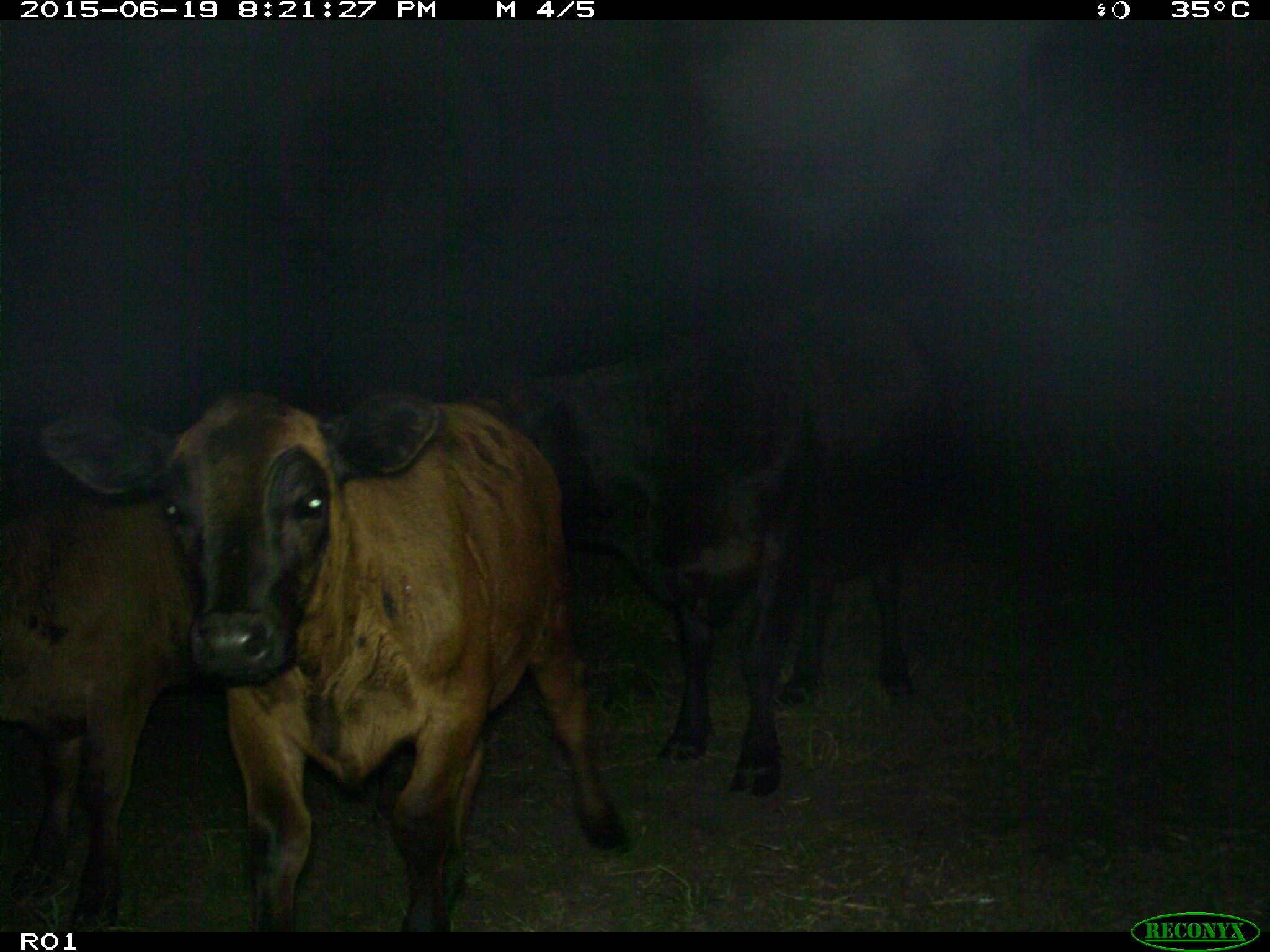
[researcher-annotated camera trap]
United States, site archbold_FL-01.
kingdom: Animalia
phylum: Chordata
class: Mammalia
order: Artiodactyla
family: Bovidae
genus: Bos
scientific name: Bos taurus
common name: domestic cow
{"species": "Bos taurus (domestic cow)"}